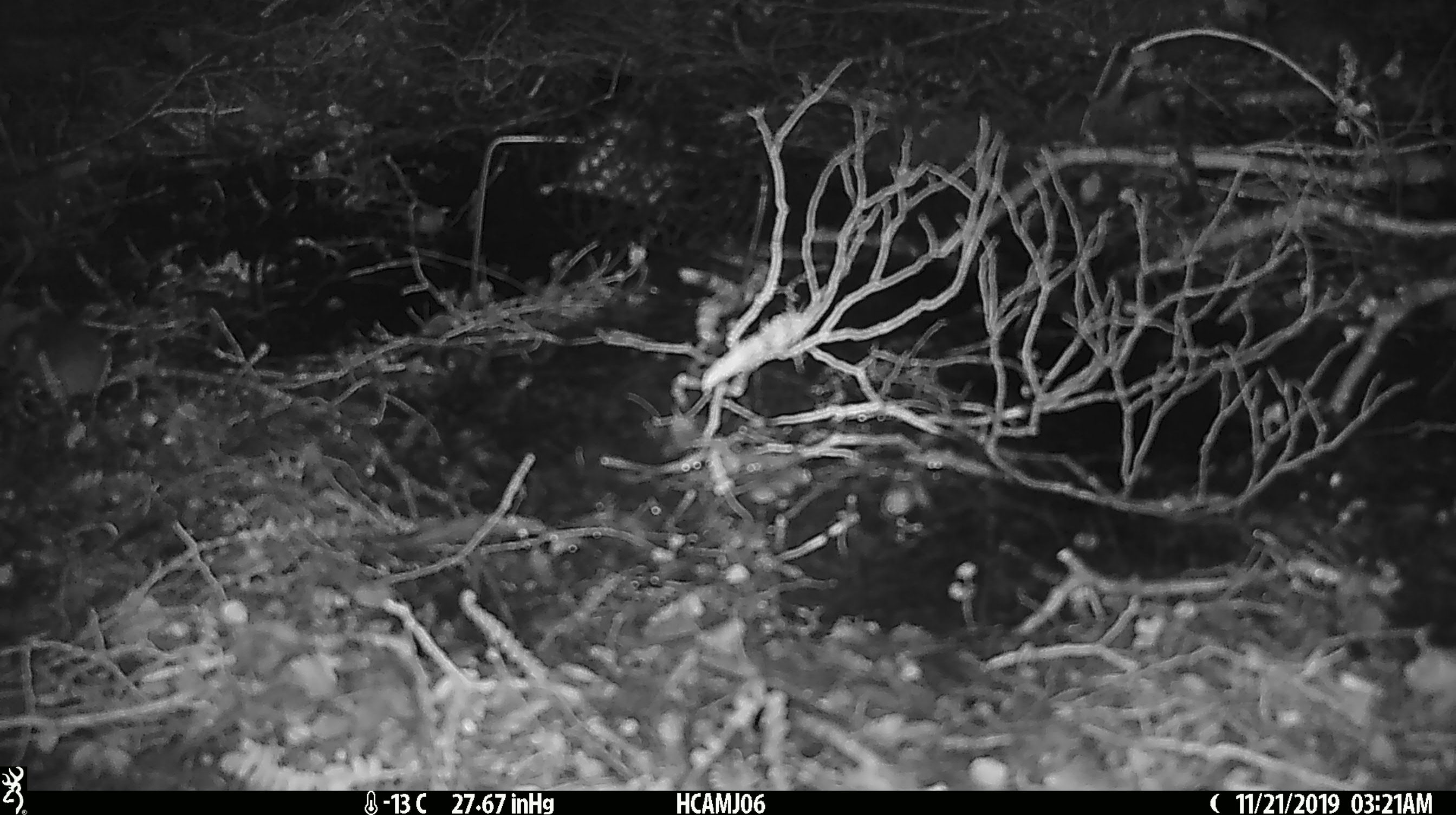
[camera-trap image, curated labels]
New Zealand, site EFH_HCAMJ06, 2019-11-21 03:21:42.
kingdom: Animalia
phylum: Chordata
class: Mammalia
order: Rodentia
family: Muridae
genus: Mus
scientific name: Mus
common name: mouse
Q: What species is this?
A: Mouse (Mus).